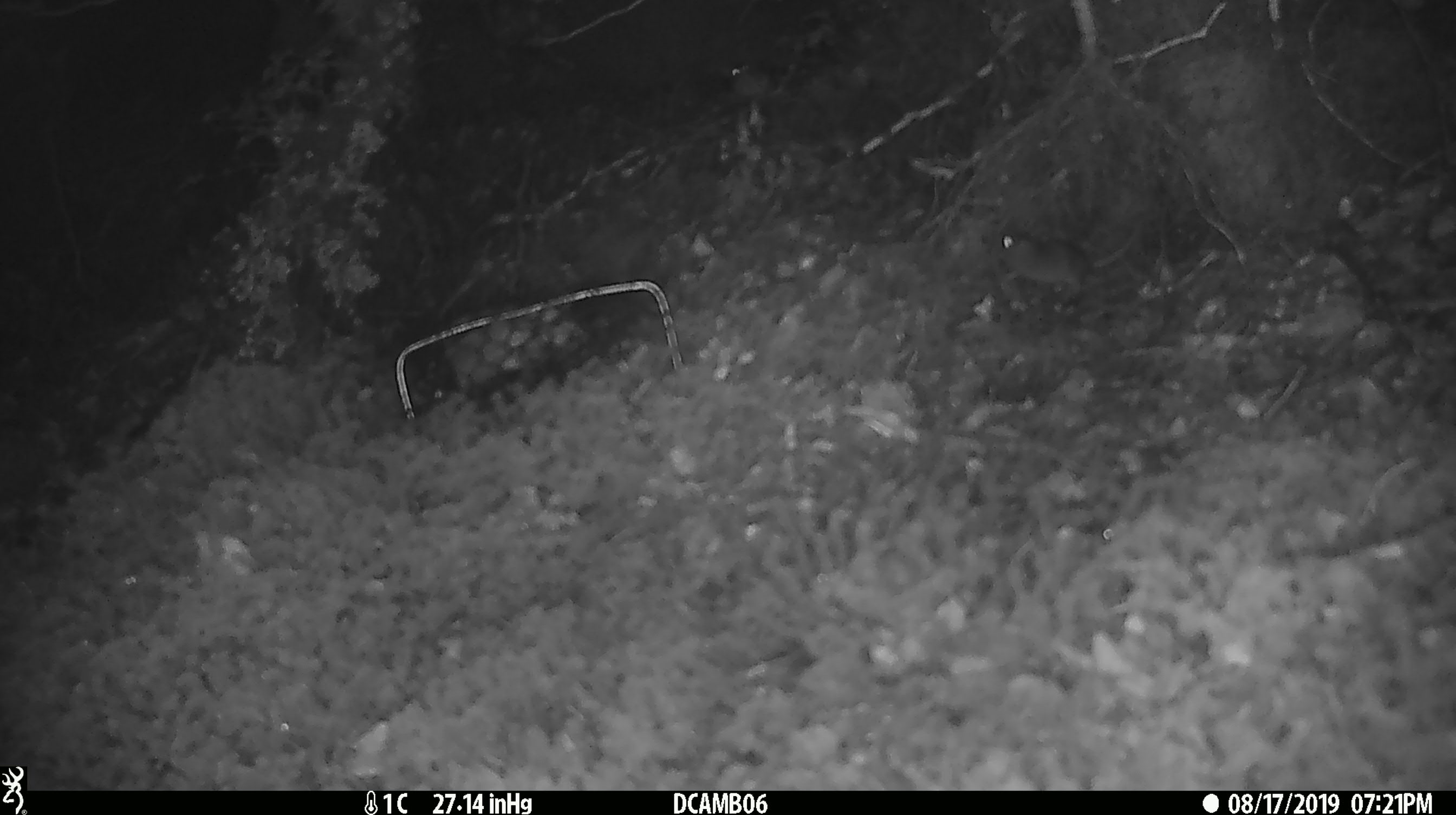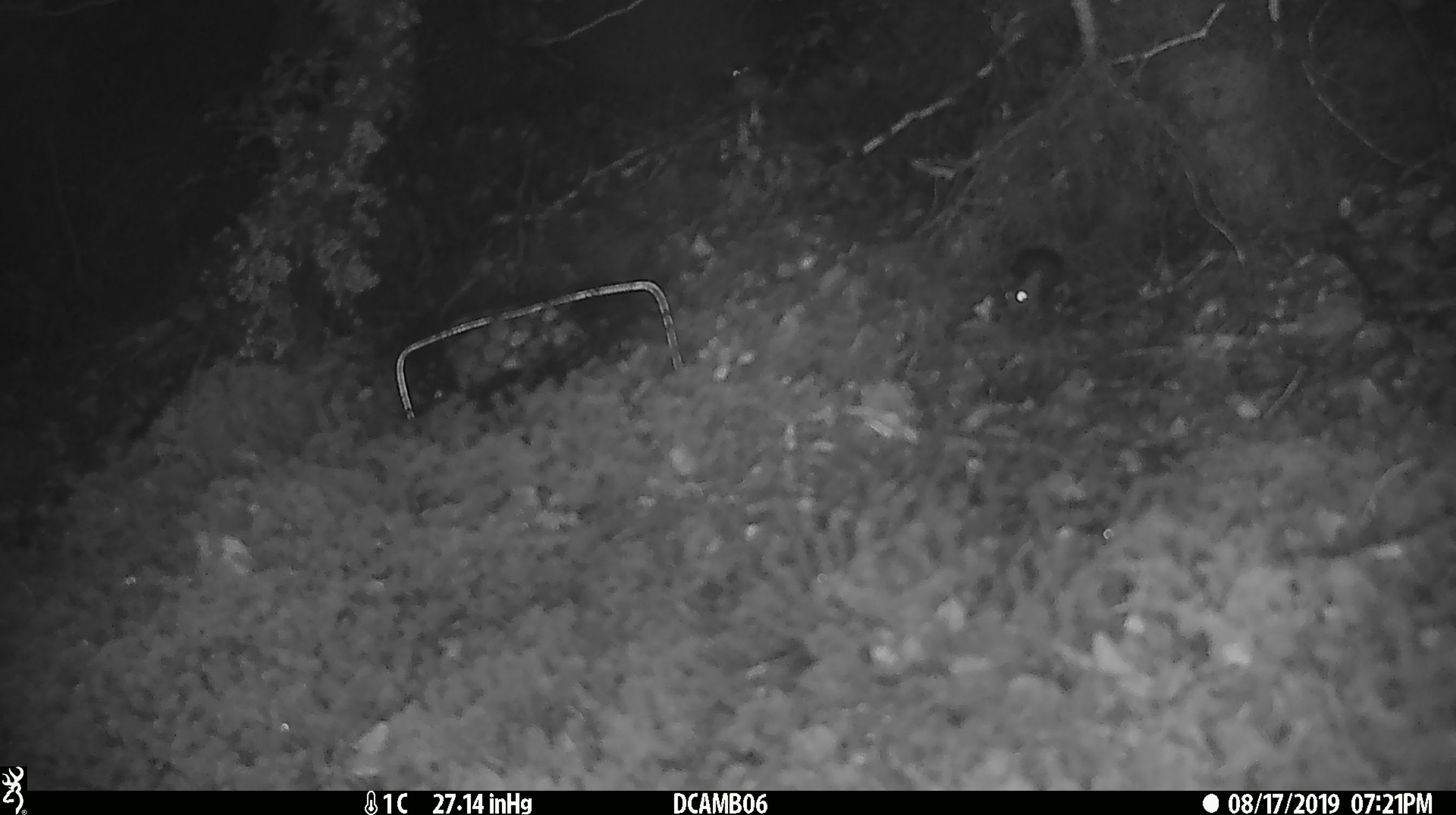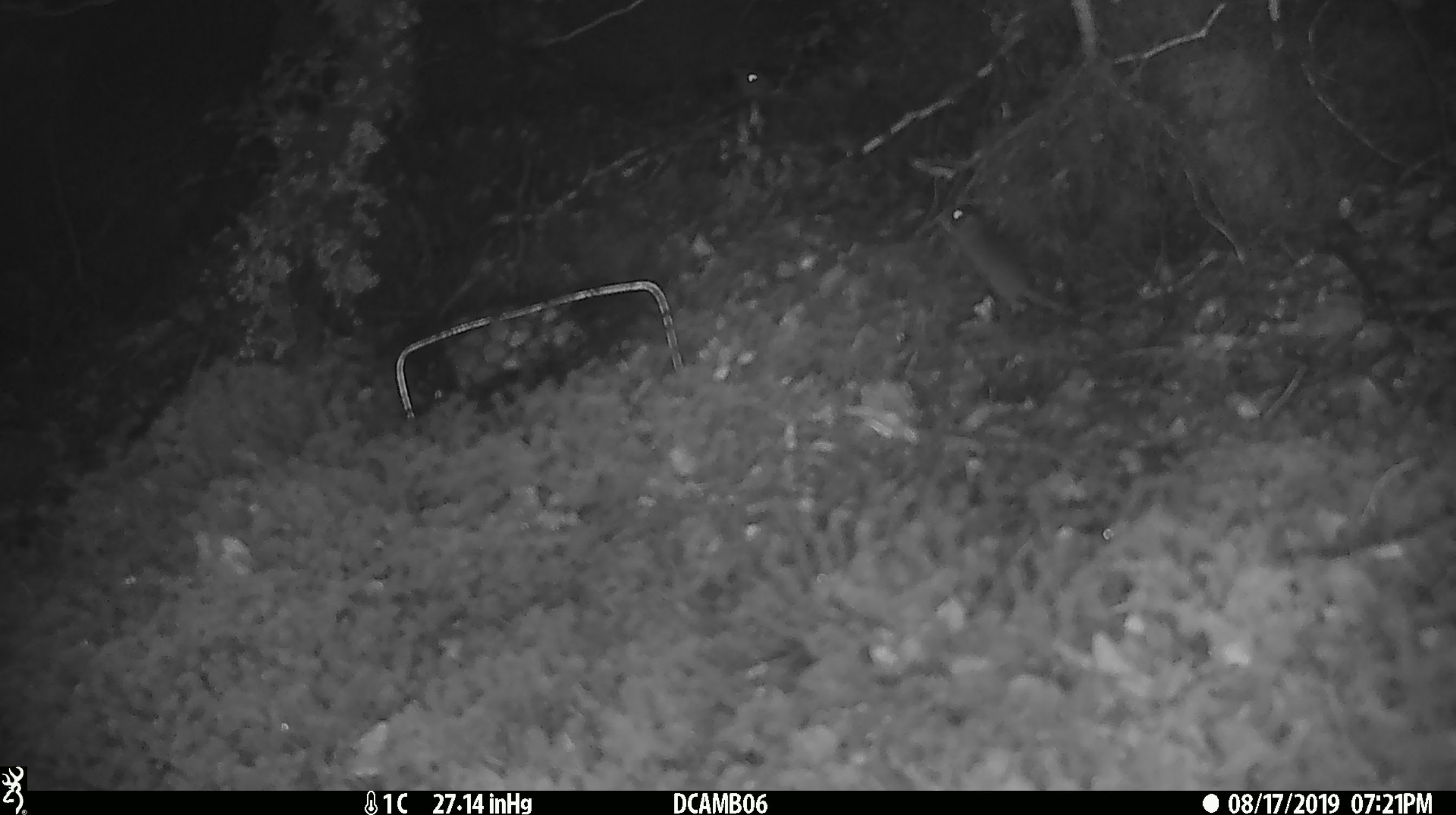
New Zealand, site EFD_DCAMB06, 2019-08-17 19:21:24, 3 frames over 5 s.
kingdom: Animalia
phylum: Chordata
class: Mammalia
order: Rodentia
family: Muridae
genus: Mus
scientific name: Mus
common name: mouse